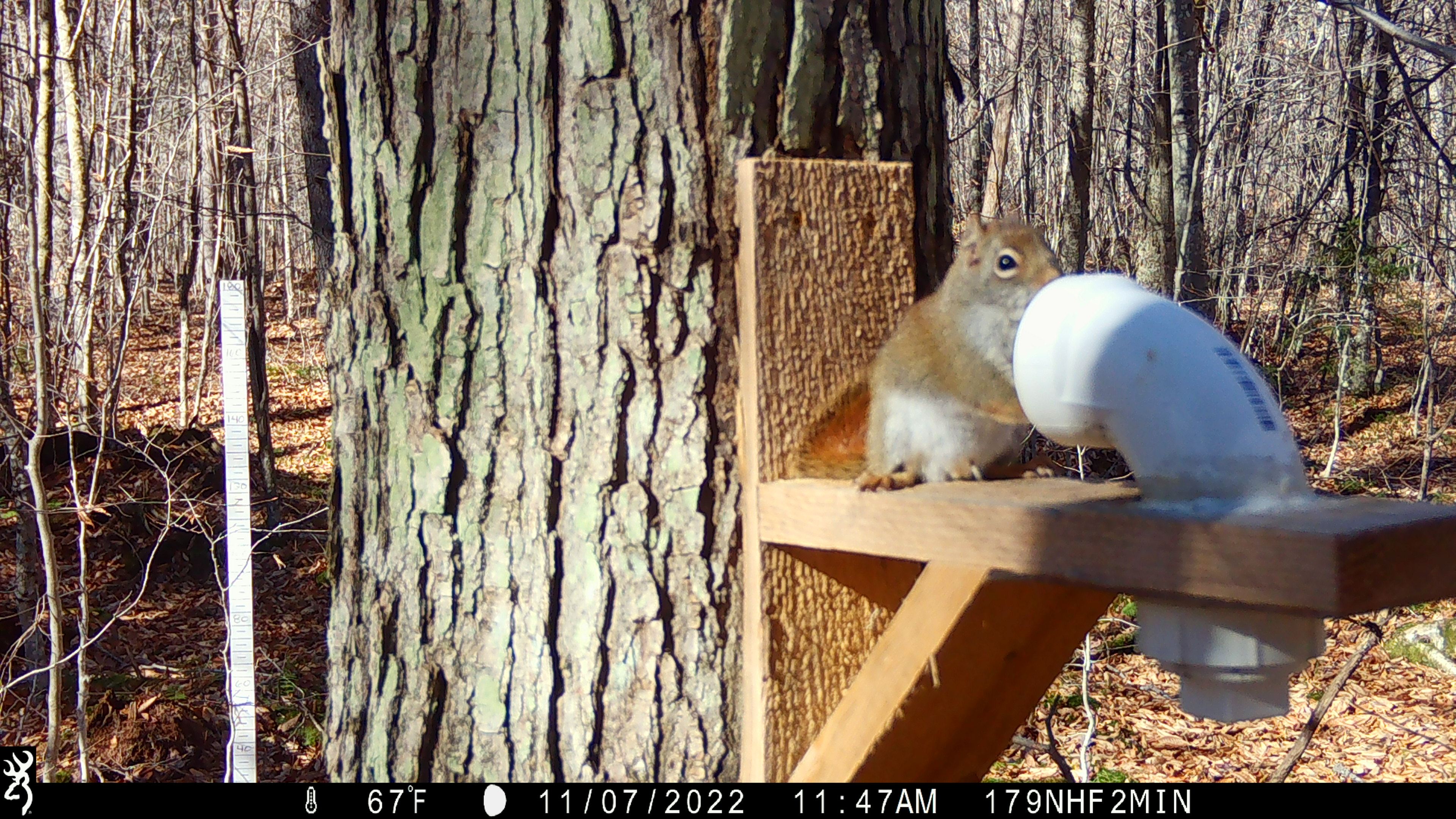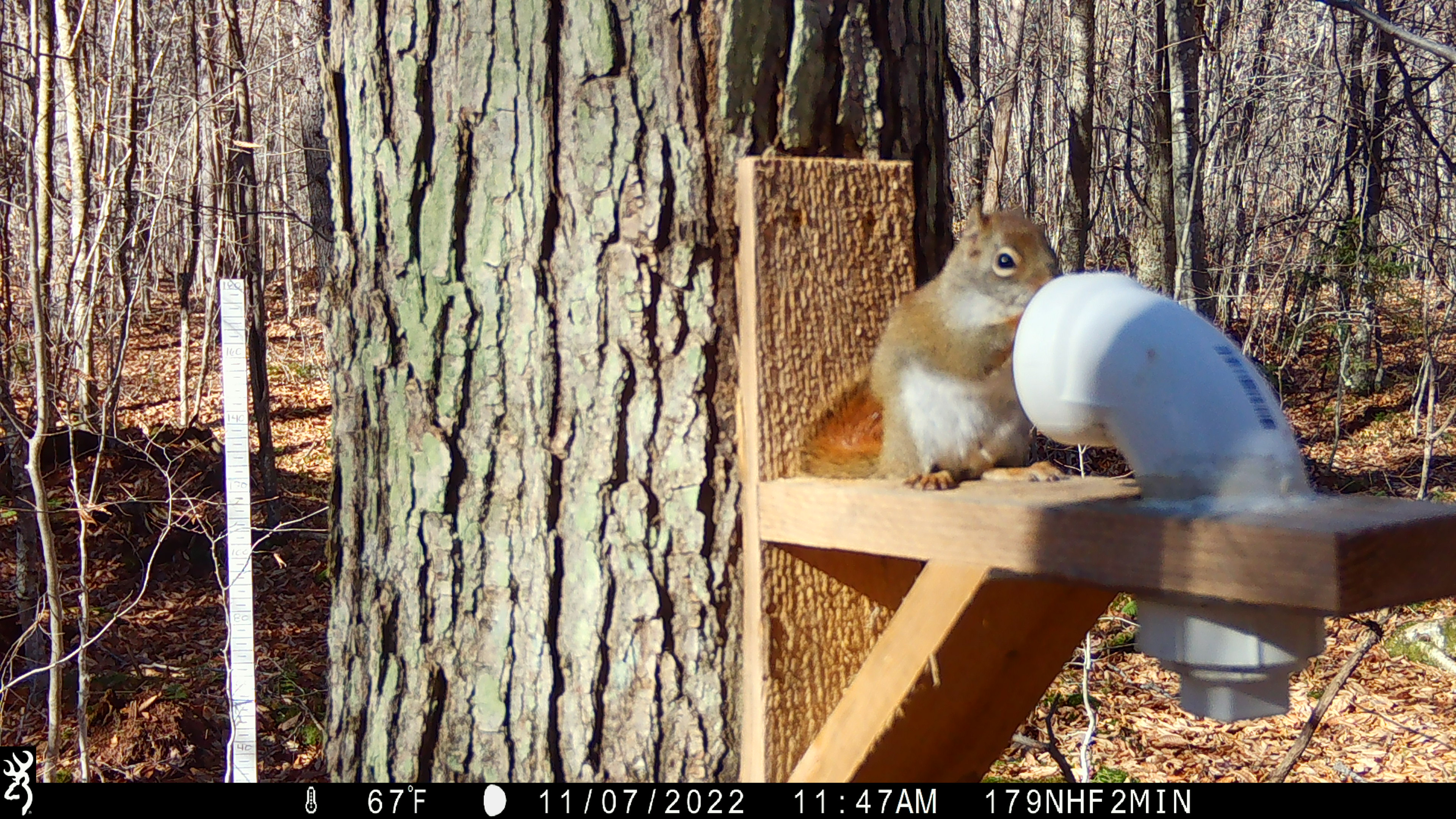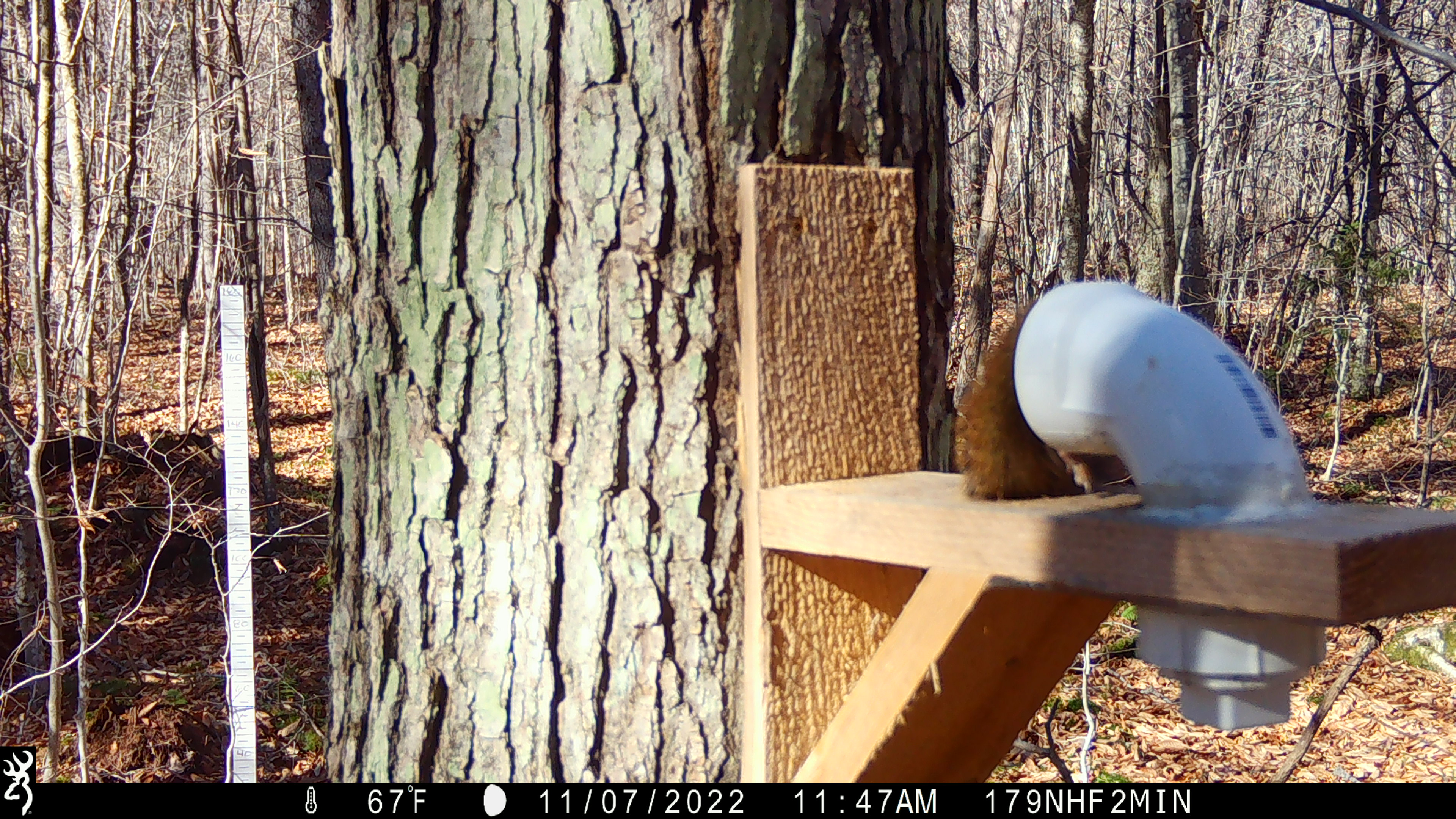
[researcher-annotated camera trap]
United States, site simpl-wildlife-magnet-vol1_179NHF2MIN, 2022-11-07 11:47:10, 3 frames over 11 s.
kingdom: Animalia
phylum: Chordata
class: Mammalia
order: Rodentia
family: Sciuridae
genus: Tamiasciurus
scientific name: Tamiasciurus hudsonicus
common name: red squirrel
Red squirrel (Tamiasciurus hudsonicus).